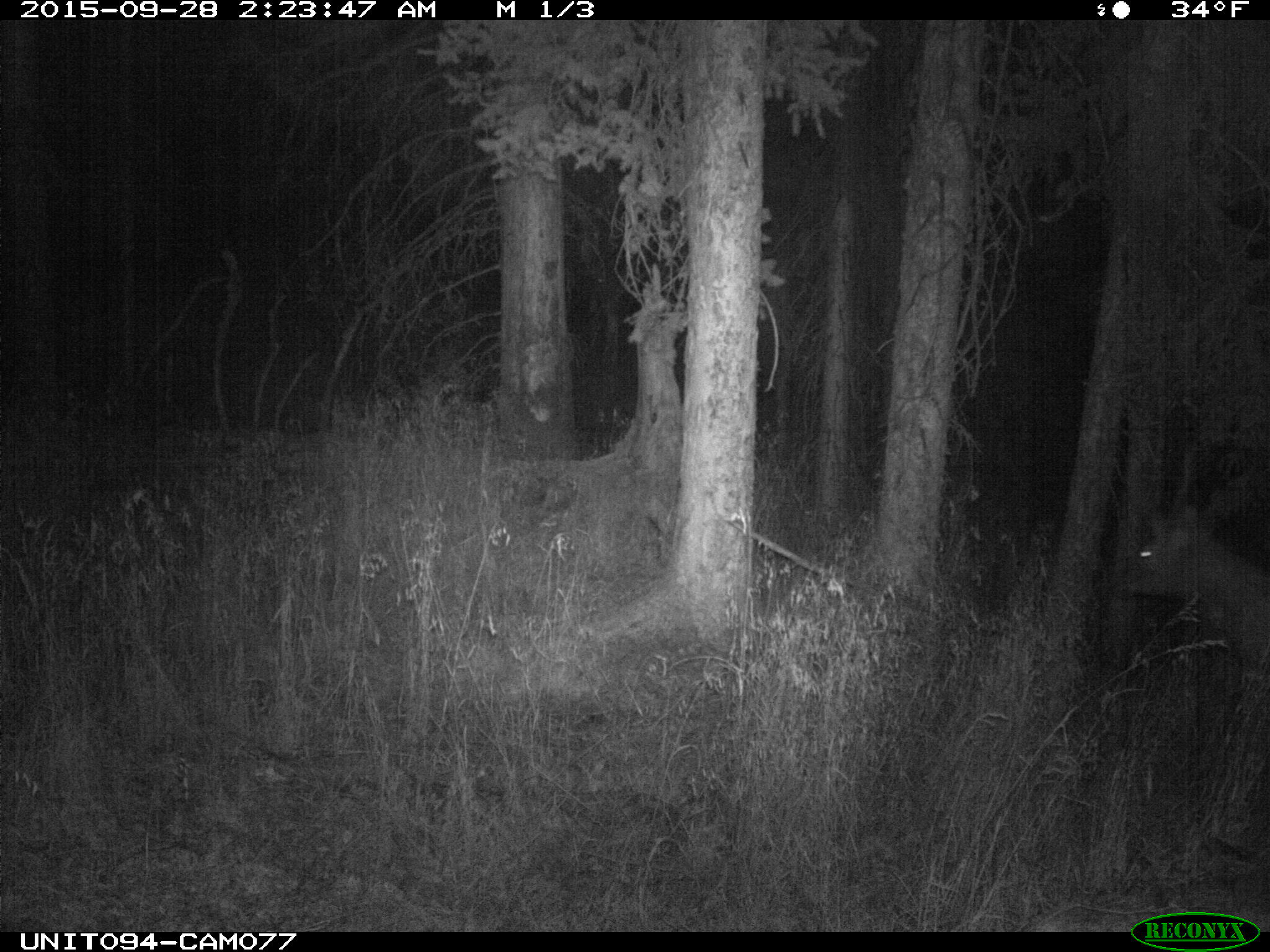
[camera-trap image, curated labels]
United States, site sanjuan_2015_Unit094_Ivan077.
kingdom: Animalia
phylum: Chordata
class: Mammalia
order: Artiodactyla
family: Cervidae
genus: Cervus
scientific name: Cervus elaphus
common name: red deer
Cervus elaphus (red deer).